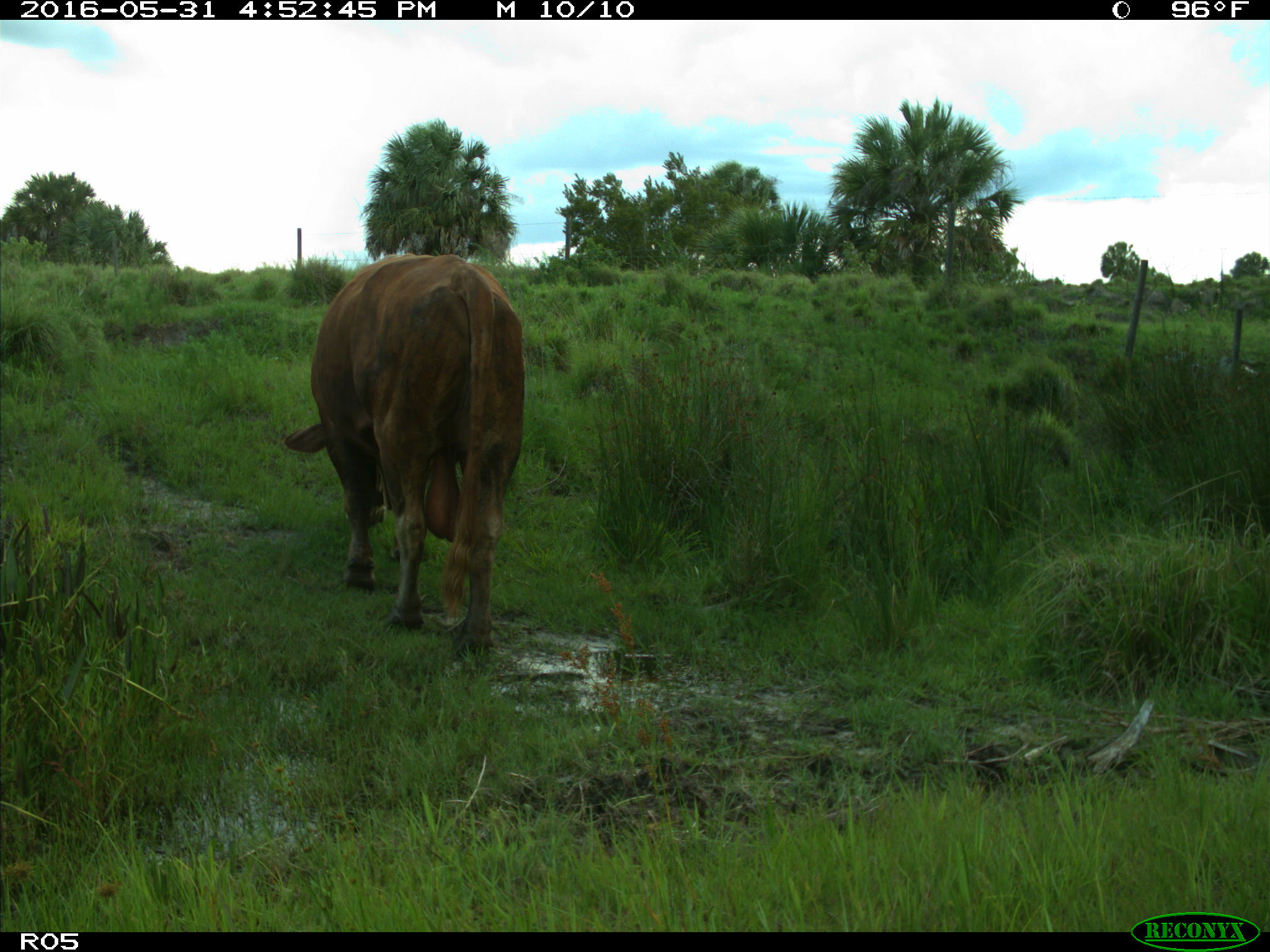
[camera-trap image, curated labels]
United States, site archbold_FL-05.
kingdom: Animalia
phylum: Chordata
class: Mammalia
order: Artiodactyla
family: Bovidae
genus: Bos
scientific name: Bos taurus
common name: domestic cow